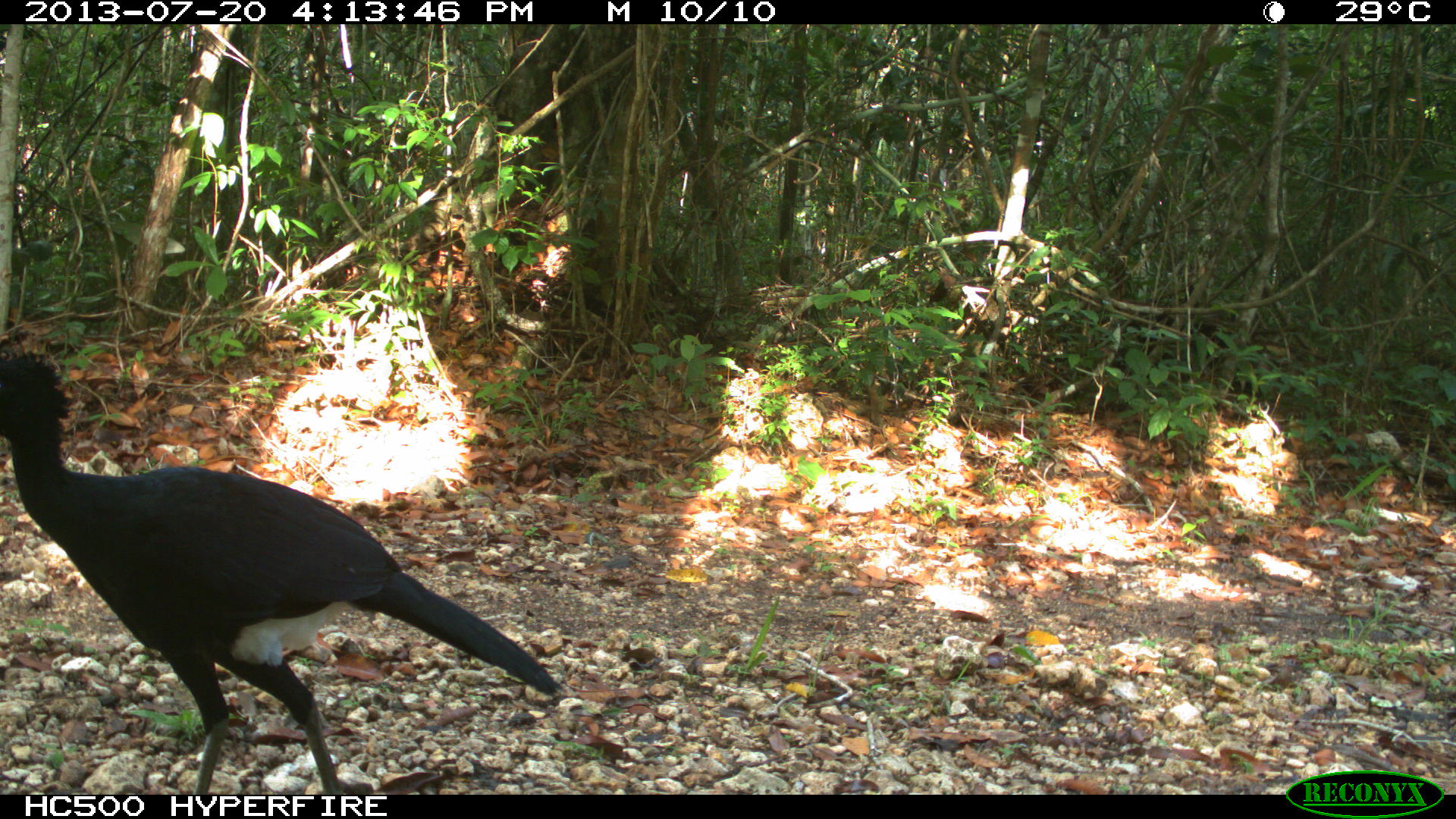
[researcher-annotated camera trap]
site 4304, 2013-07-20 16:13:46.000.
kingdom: Animalia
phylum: Chordata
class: Aves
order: Galliformes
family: Cracidae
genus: Crax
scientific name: Crax rubra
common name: great curassow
Crax rubra (great curassow), count 3.